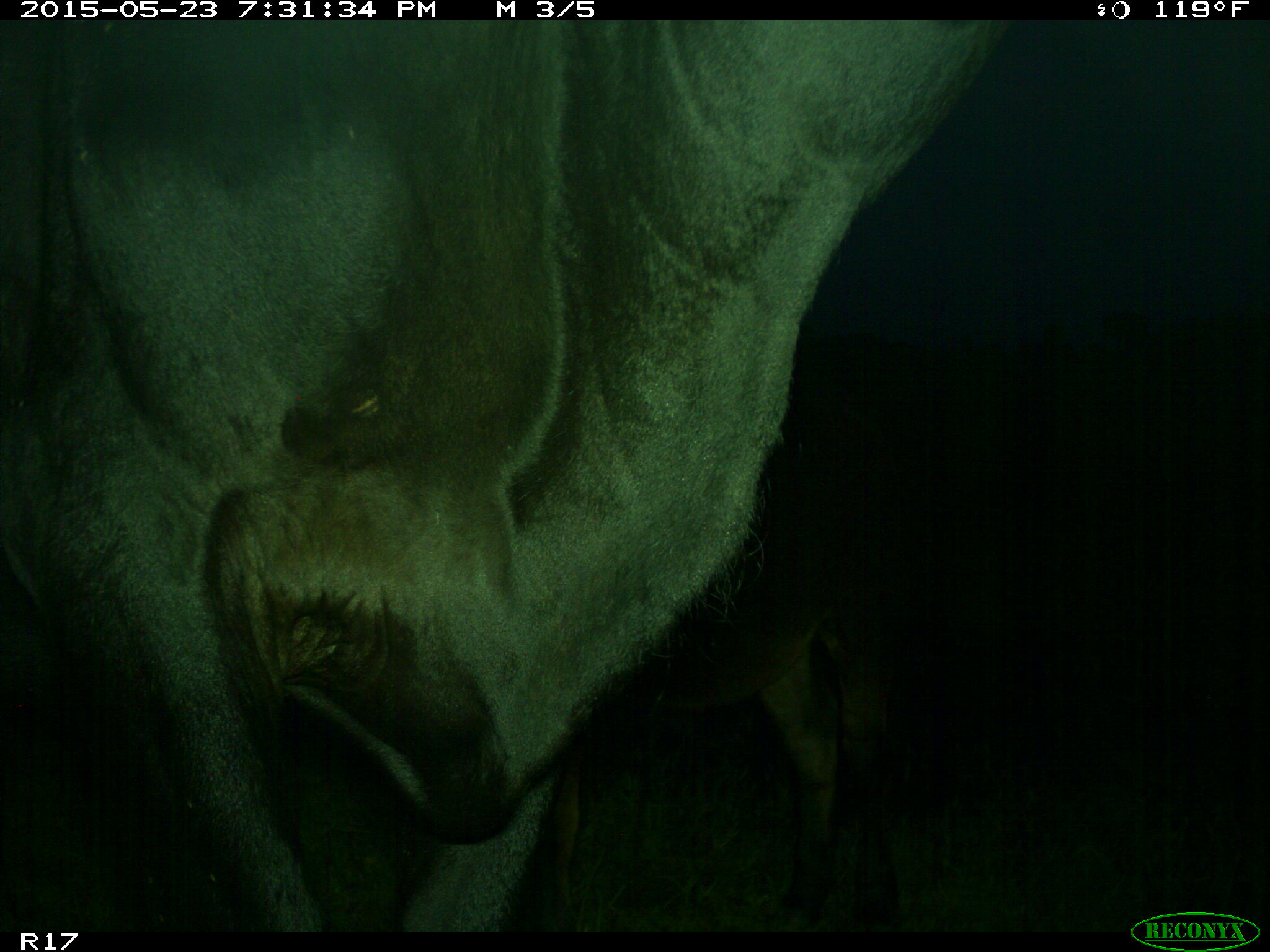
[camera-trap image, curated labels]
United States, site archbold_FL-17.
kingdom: Animalia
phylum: Chordata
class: Mammalia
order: Artiodactyla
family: Bovidae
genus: Bos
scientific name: Bos taurus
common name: domestic cow